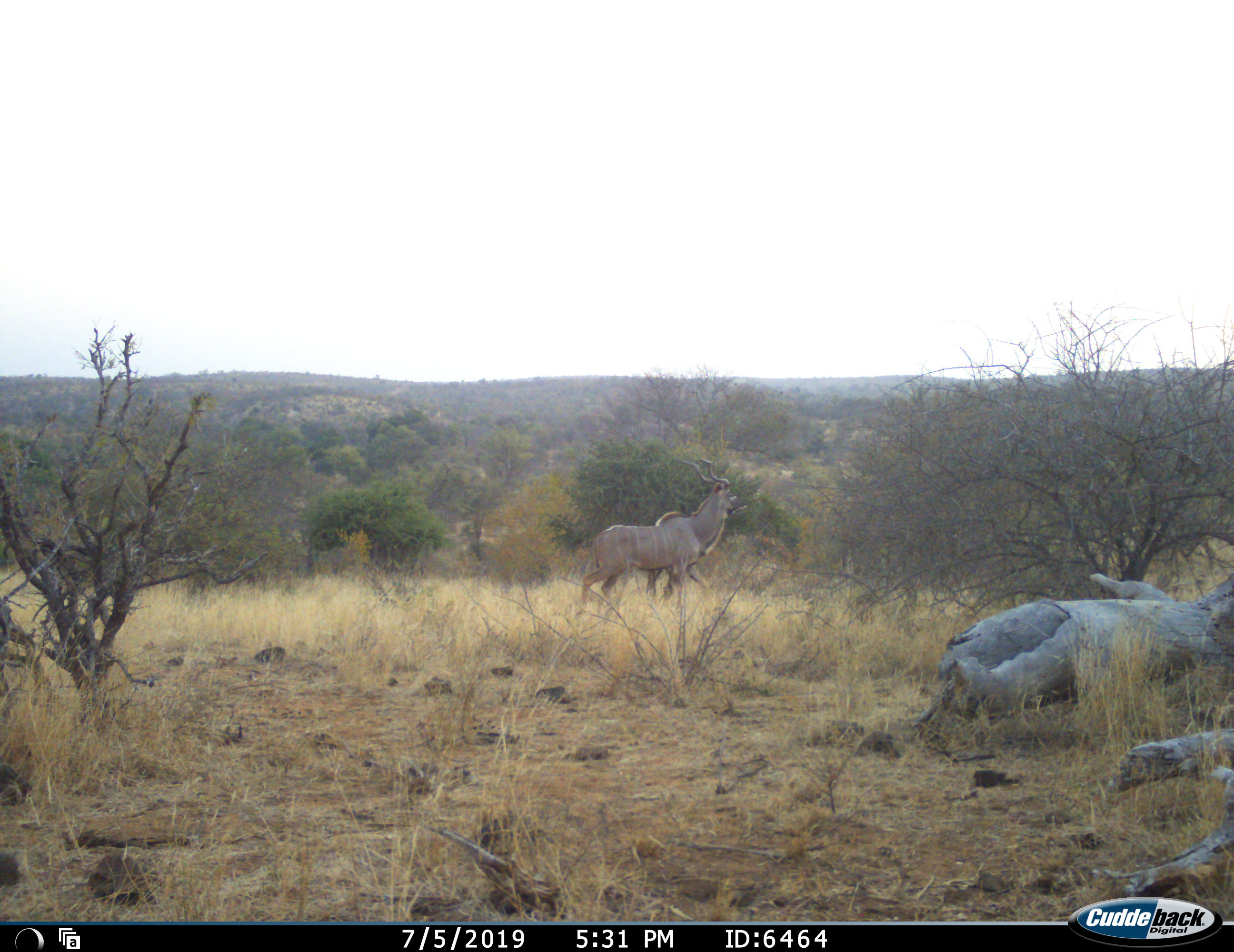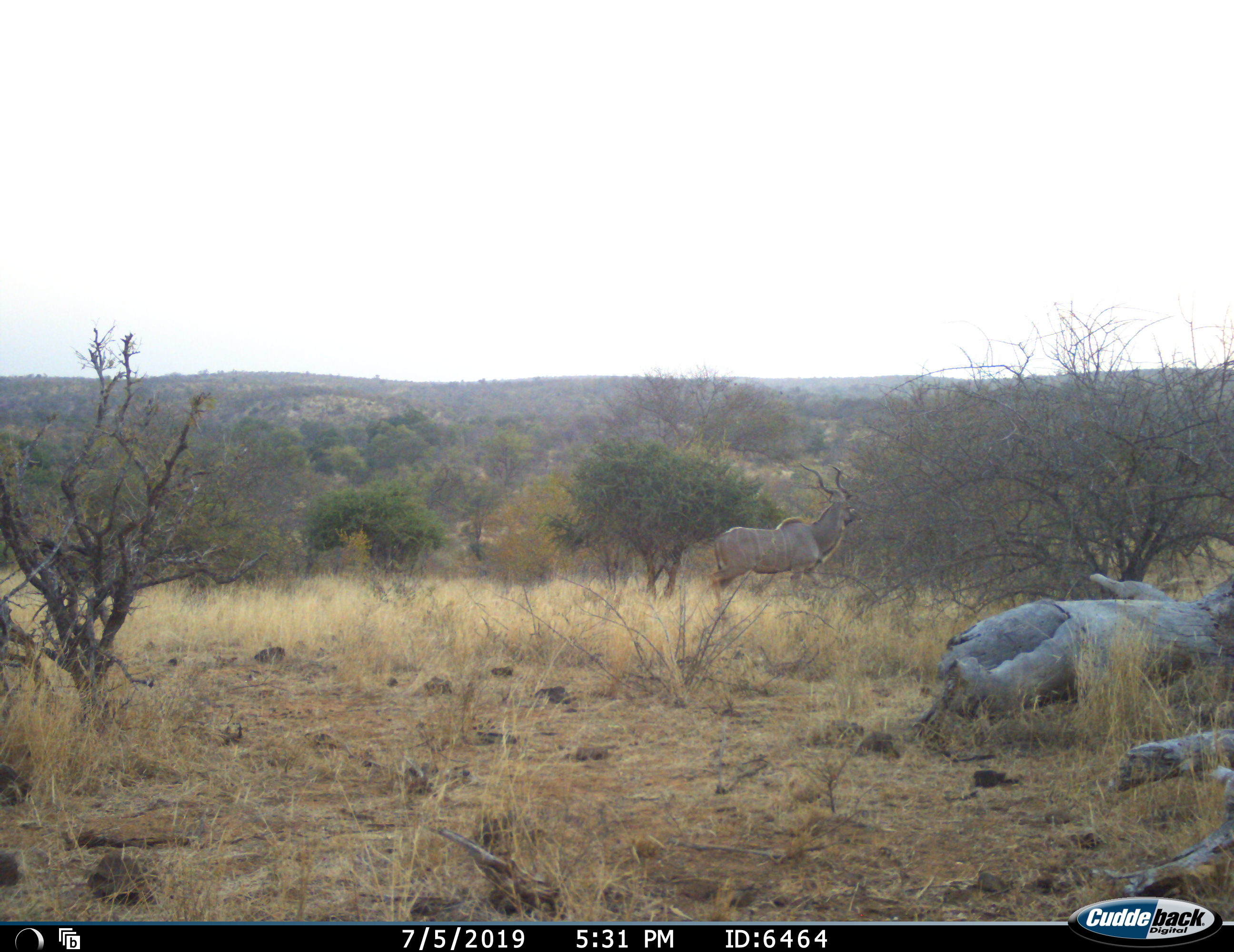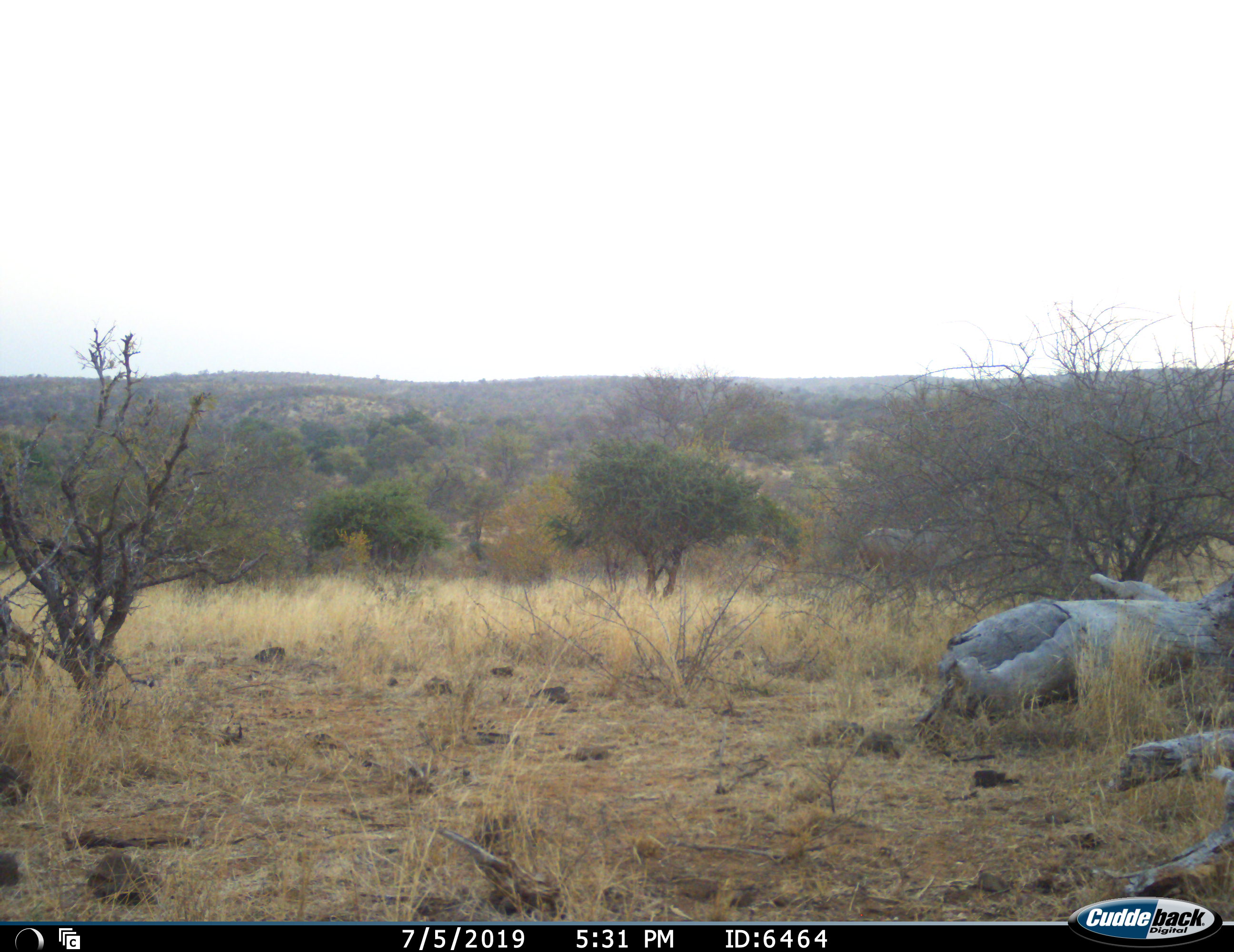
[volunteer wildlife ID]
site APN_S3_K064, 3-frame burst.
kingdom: Animalia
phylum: Chordata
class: Mammalia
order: Artiodactyla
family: Bovidae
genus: Tragelaphus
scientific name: Tragelaphus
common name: kudu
Kudu (Tragelaphus), count 1. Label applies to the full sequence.